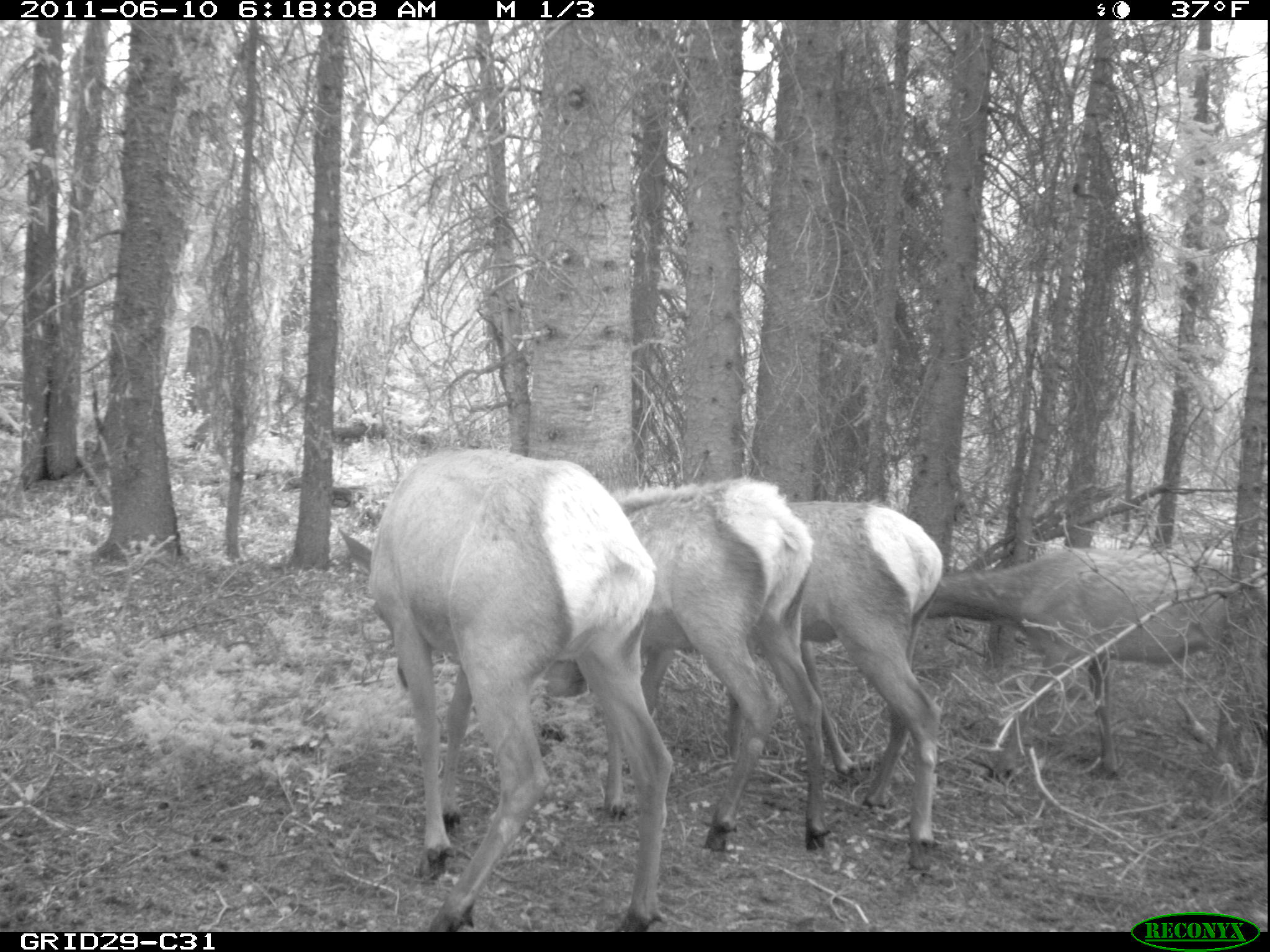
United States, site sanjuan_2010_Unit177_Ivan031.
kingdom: Animalia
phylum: Chordata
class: Mammalia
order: Artiodactyla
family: Cervidae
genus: Cervus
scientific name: Cervus elaphus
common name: red deer